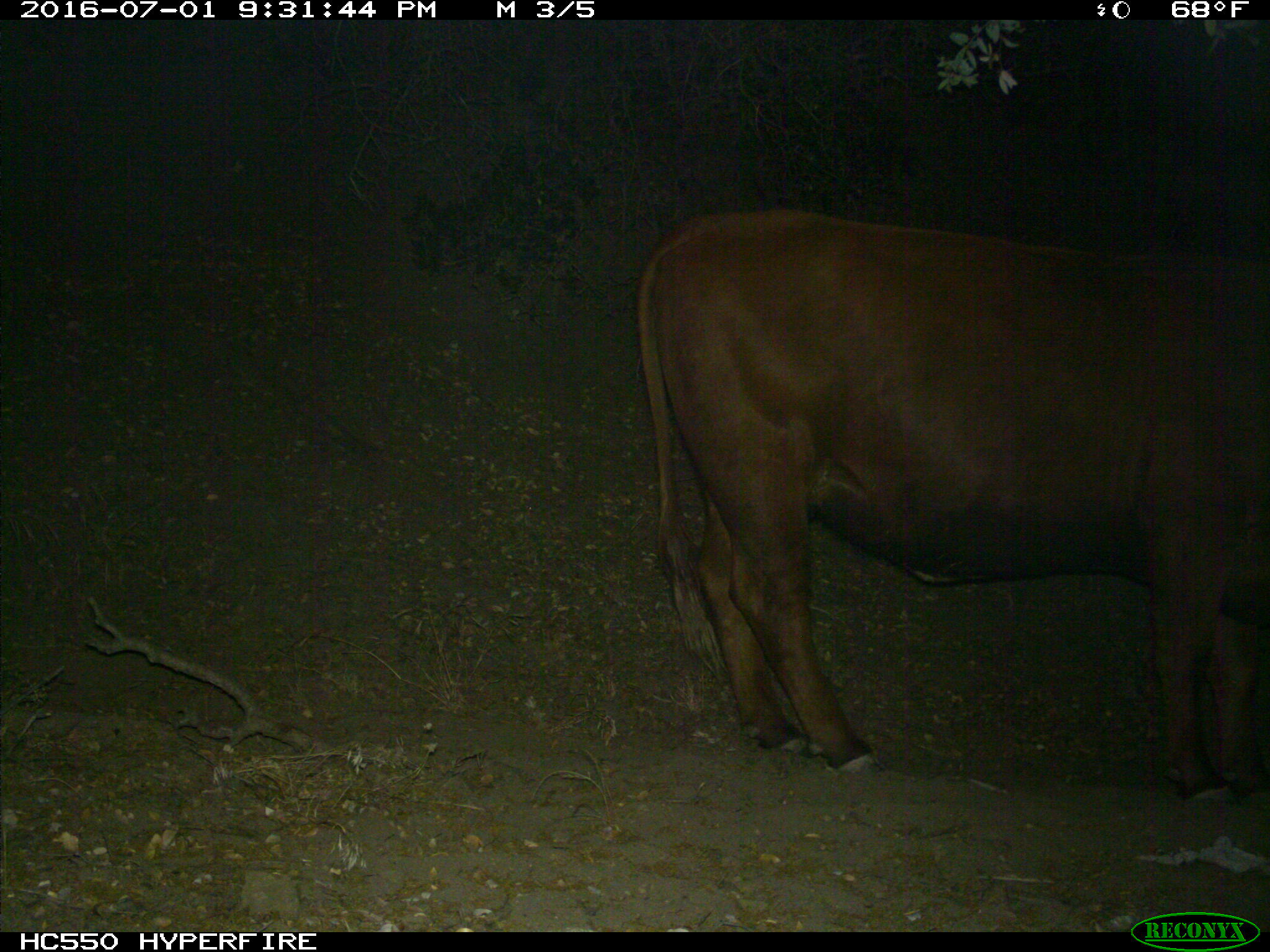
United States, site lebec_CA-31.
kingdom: Animalia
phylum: Chordata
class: Mammalia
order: Artiodactyla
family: Bovidae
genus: Bos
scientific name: Bos taurus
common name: domestic cow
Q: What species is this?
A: Bos taurus (domestic cow).